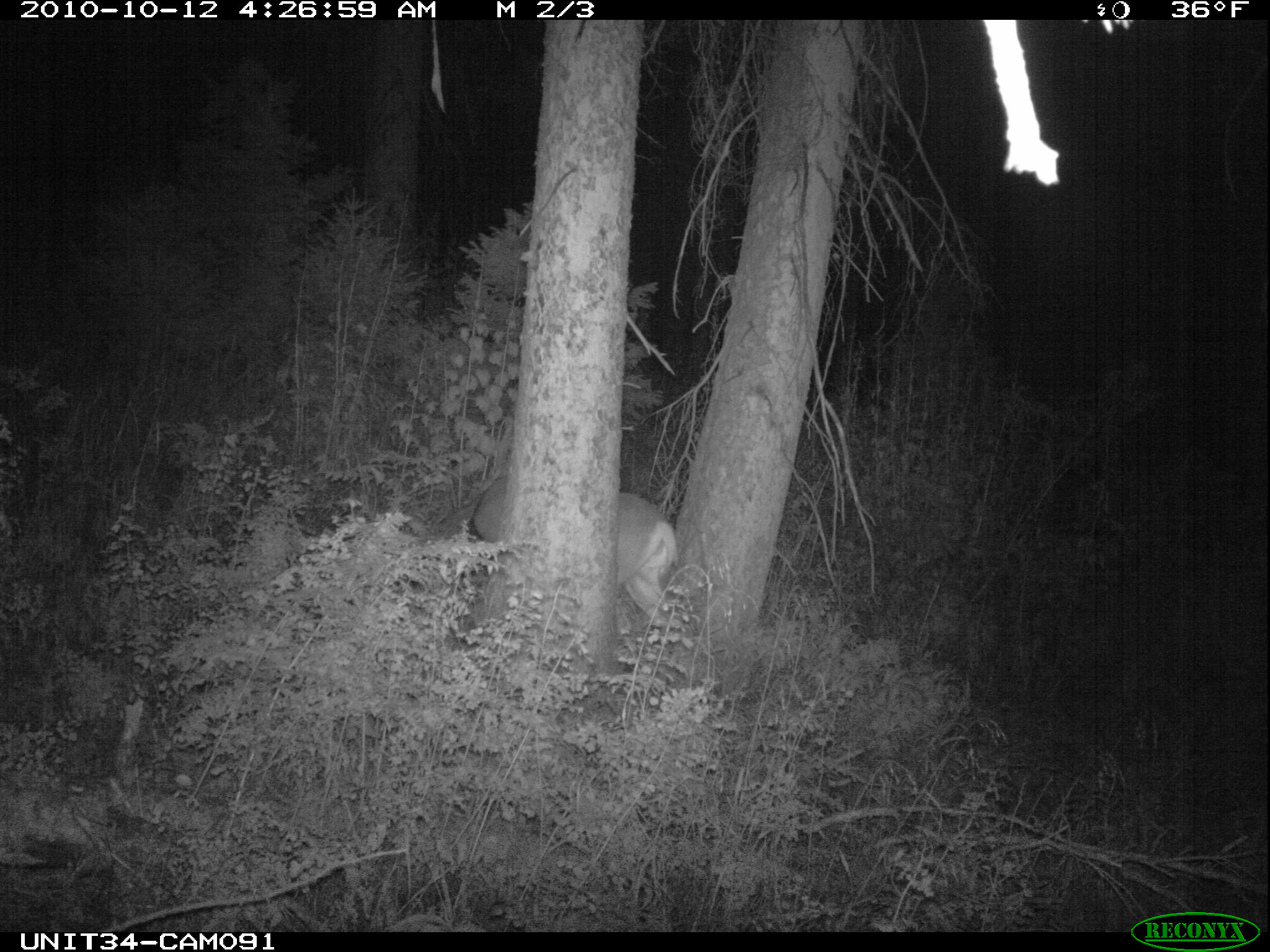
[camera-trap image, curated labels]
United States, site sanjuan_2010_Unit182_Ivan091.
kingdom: Animalia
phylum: Chordata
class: Mammalia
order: Artiodactyla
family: Cervidae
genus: Odocoileus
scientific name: Odocoileus hemionus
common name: mule deer